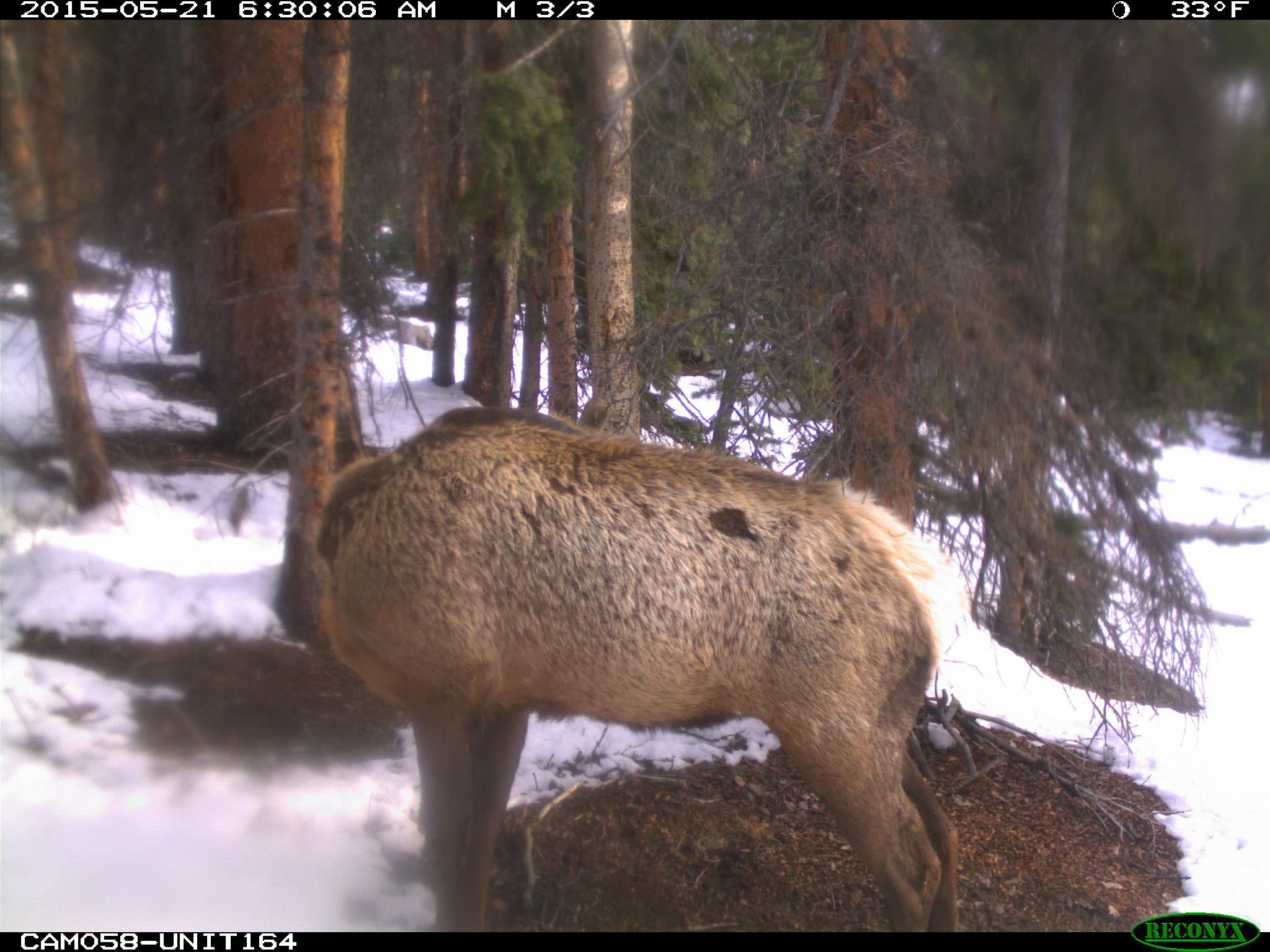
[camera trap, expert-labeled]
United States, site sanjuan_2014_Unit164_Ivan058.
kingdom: Animalia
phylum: Chordata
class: Mammalia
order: Artiodactyla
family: Cervidae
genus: Cervus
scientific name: Cervus elaphus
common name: red deer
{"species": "Cervus elaphus (red deer)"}